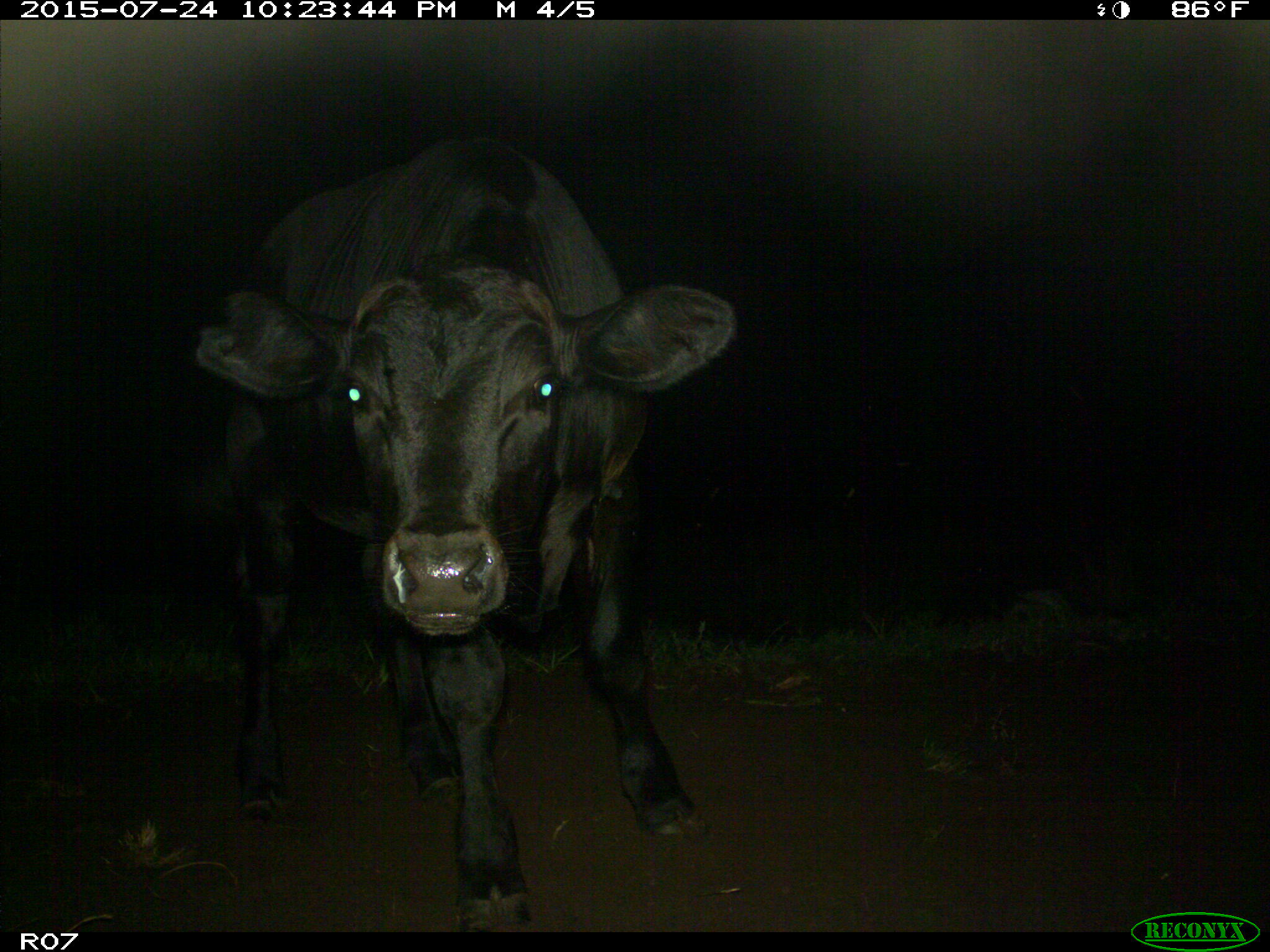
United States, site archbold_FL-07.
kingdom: Animalia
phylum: Chordata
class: Mammalia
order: Artiodactyla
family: Bovidae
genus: Bos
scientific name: Bos taurus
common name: domestic cow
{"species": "Bos taurus (domestic cow)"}